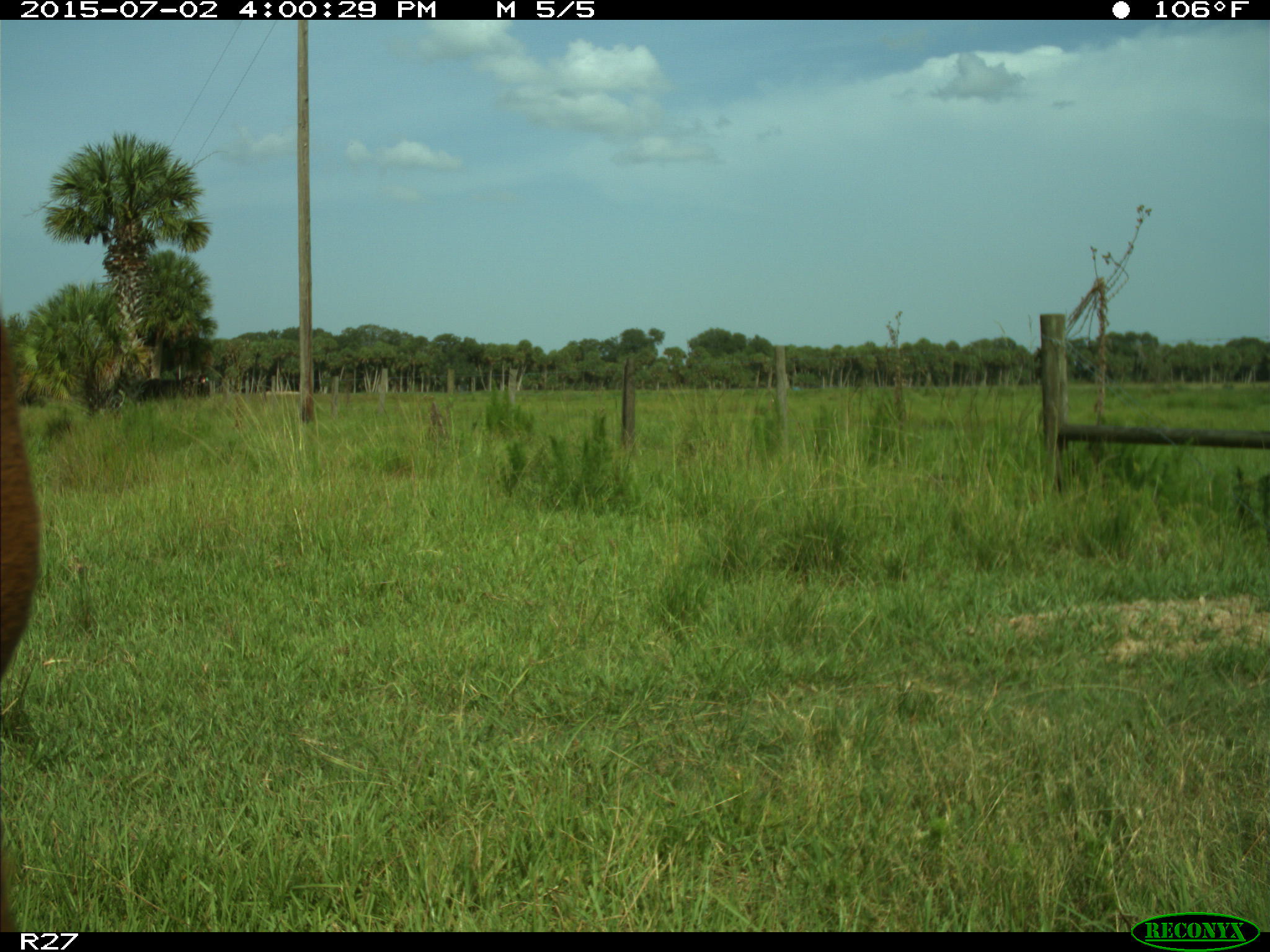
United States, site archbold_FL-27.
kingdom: Animalia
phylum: Chordata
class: Mammalia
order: Artiodactyla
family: Bovidae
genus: Bos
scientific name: Bos taurus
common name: domestic cow